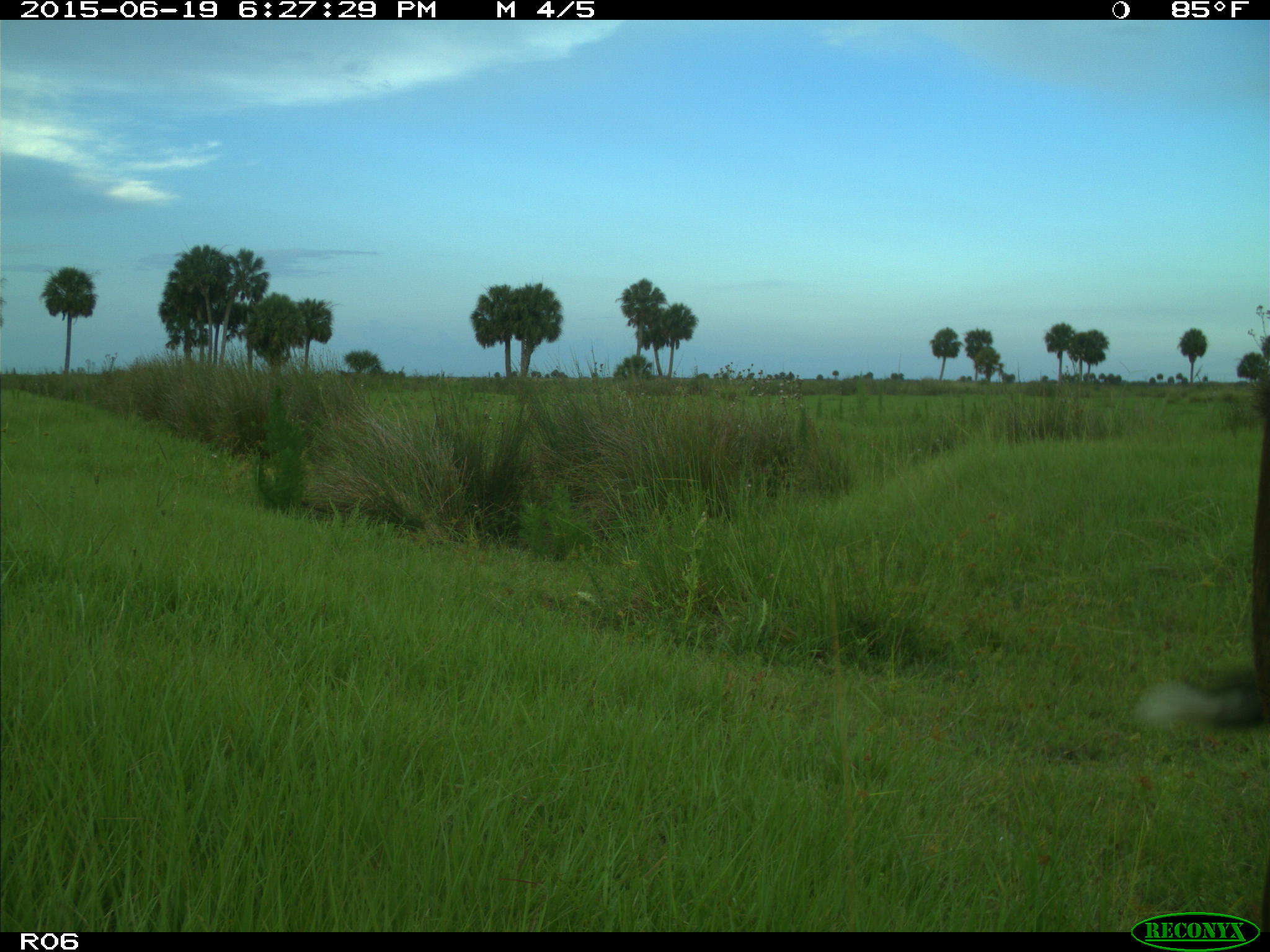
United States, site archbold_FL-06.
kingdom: Animalia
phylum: Chordata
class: Mammalia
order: Artiodactyla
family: Bovidae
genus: Bos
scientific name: Bos taurus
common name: domestic cow